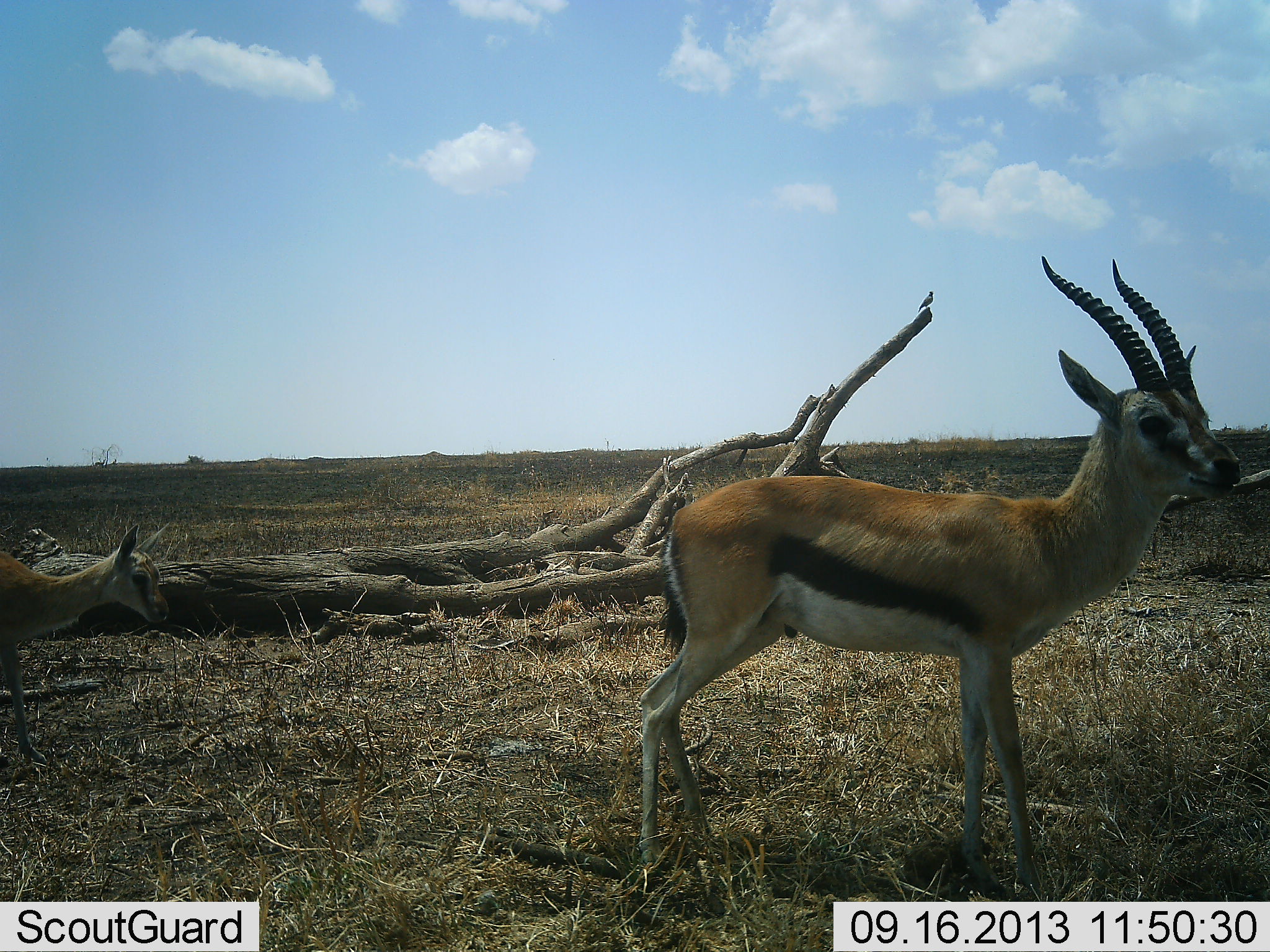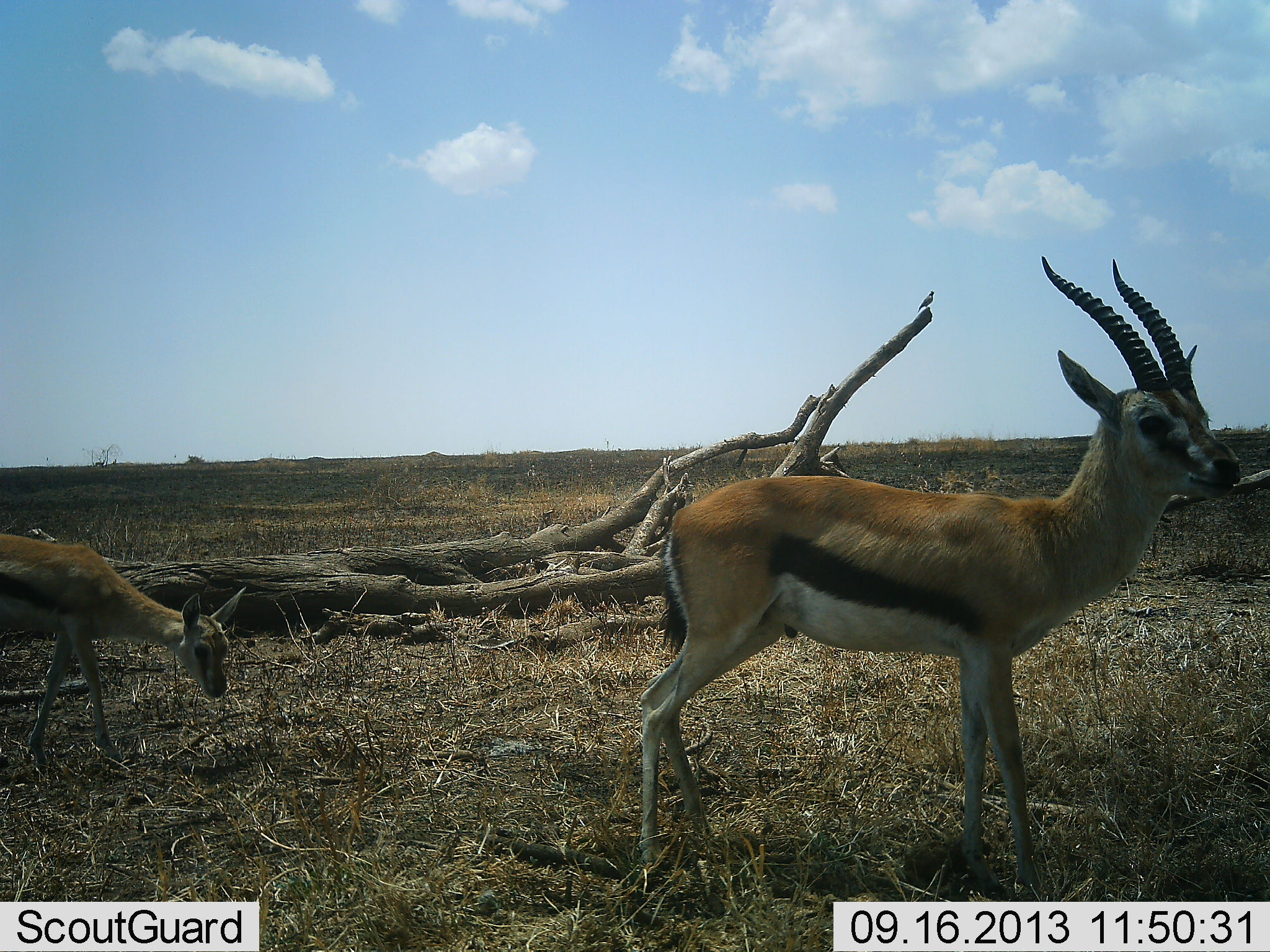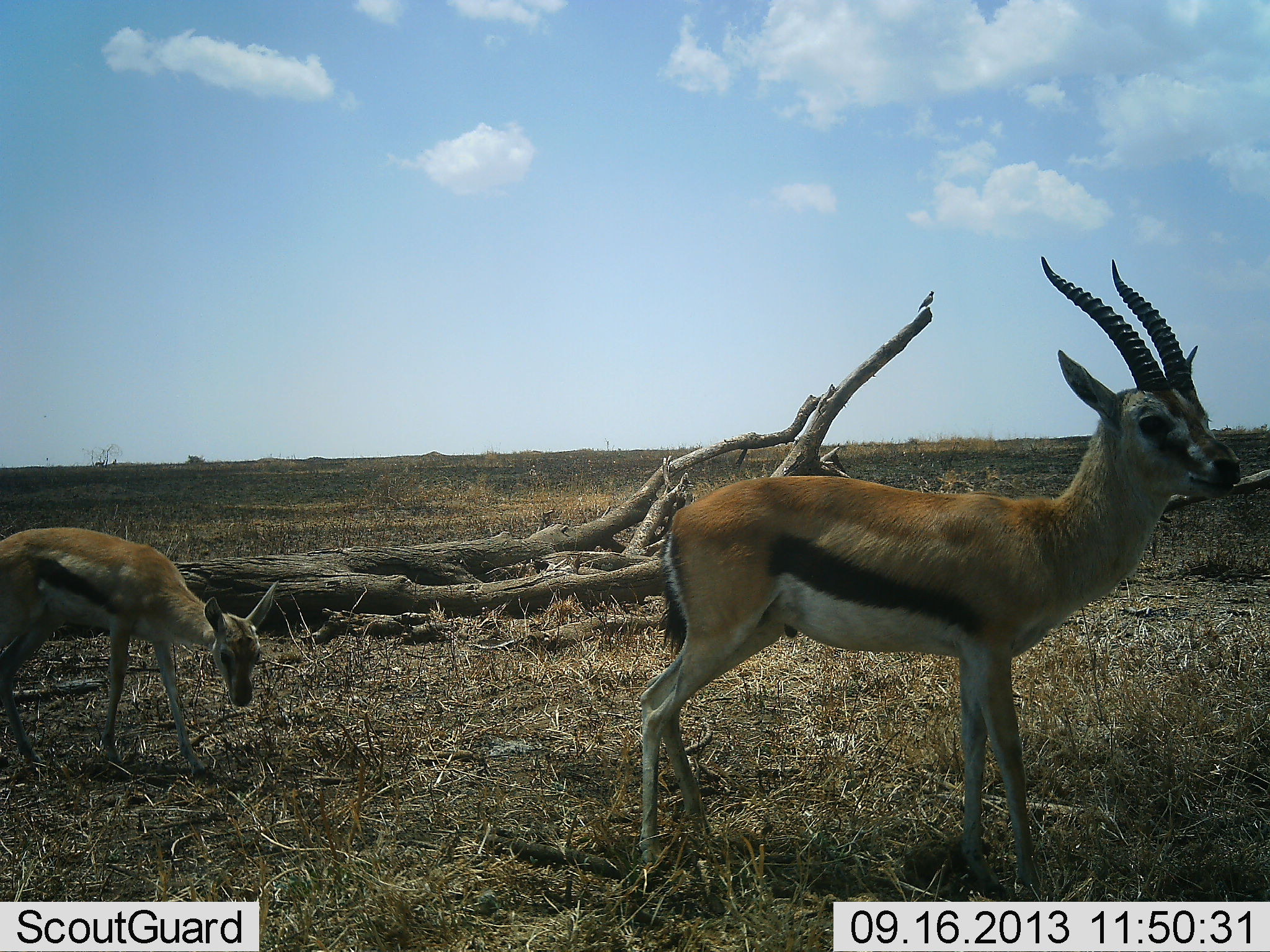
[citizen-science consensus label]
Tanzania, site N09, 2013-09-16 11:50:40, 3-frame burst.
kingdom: Animalia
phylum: Chordata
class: Mammalia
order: Artiodactyla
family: Bovidae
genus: Eudorcas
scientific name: Eudorcas thomsonii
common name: thomson's gazelle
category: gazellethomsons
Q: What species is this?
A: Gazellethomsons (thomson's gazelle) (Eudorcas thomsonii).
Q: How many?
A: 2.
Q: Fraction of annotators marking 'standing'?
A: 85%.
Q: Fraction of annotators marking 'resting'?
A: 8%.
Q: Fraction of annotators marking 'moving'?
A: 54%.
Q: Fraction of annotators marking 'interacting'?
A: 0%.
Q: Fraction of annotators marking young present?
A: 38%.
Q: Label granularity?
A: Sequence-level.